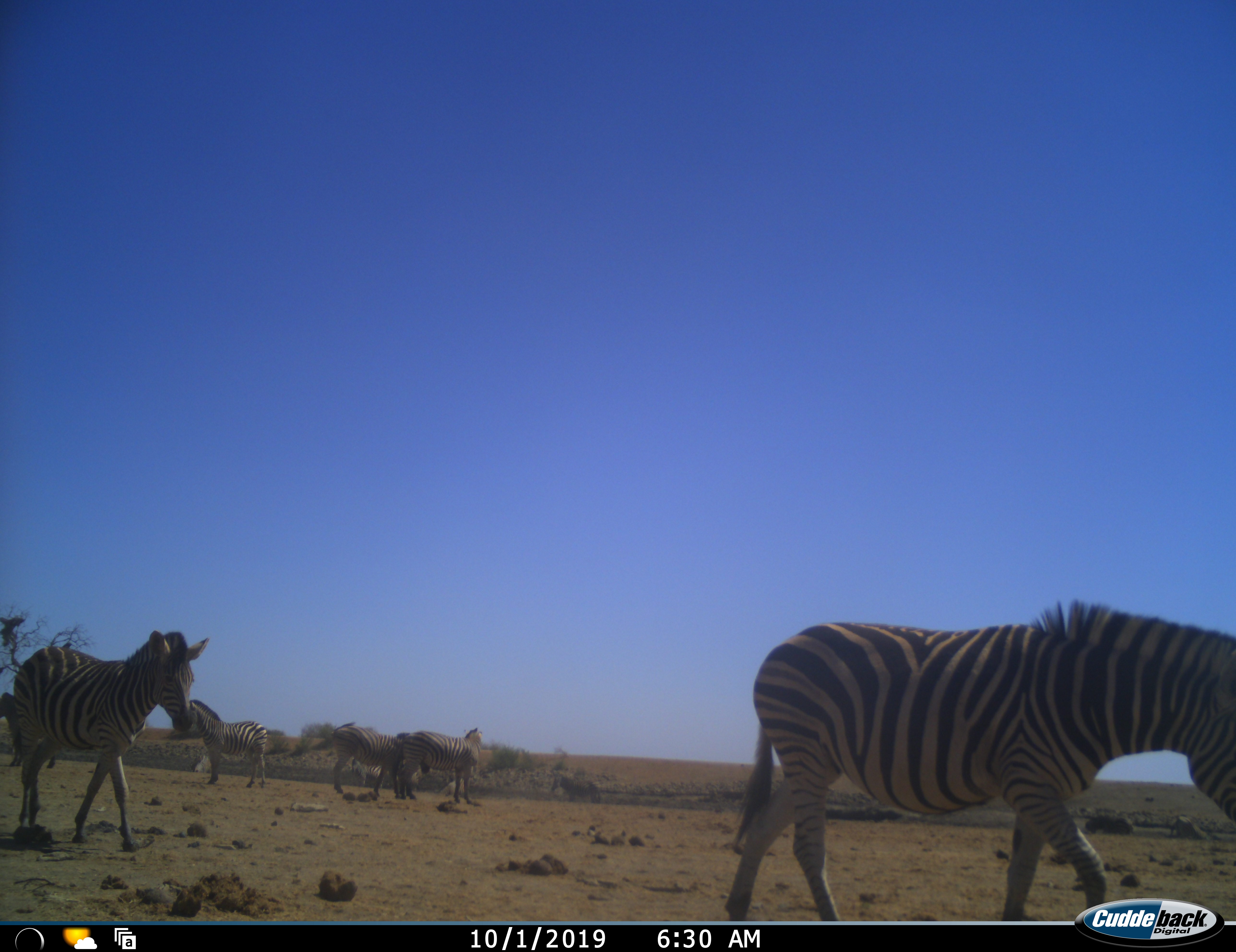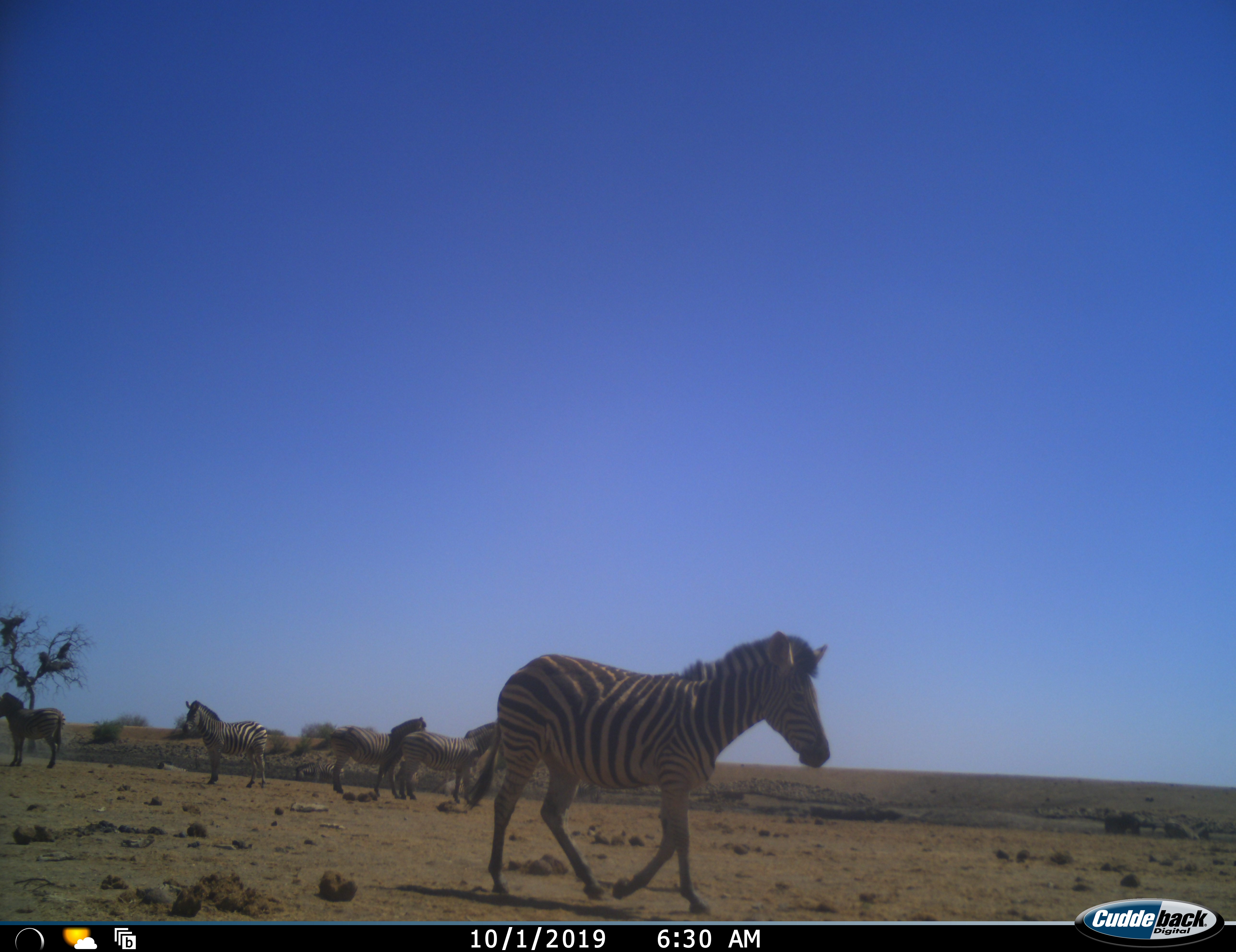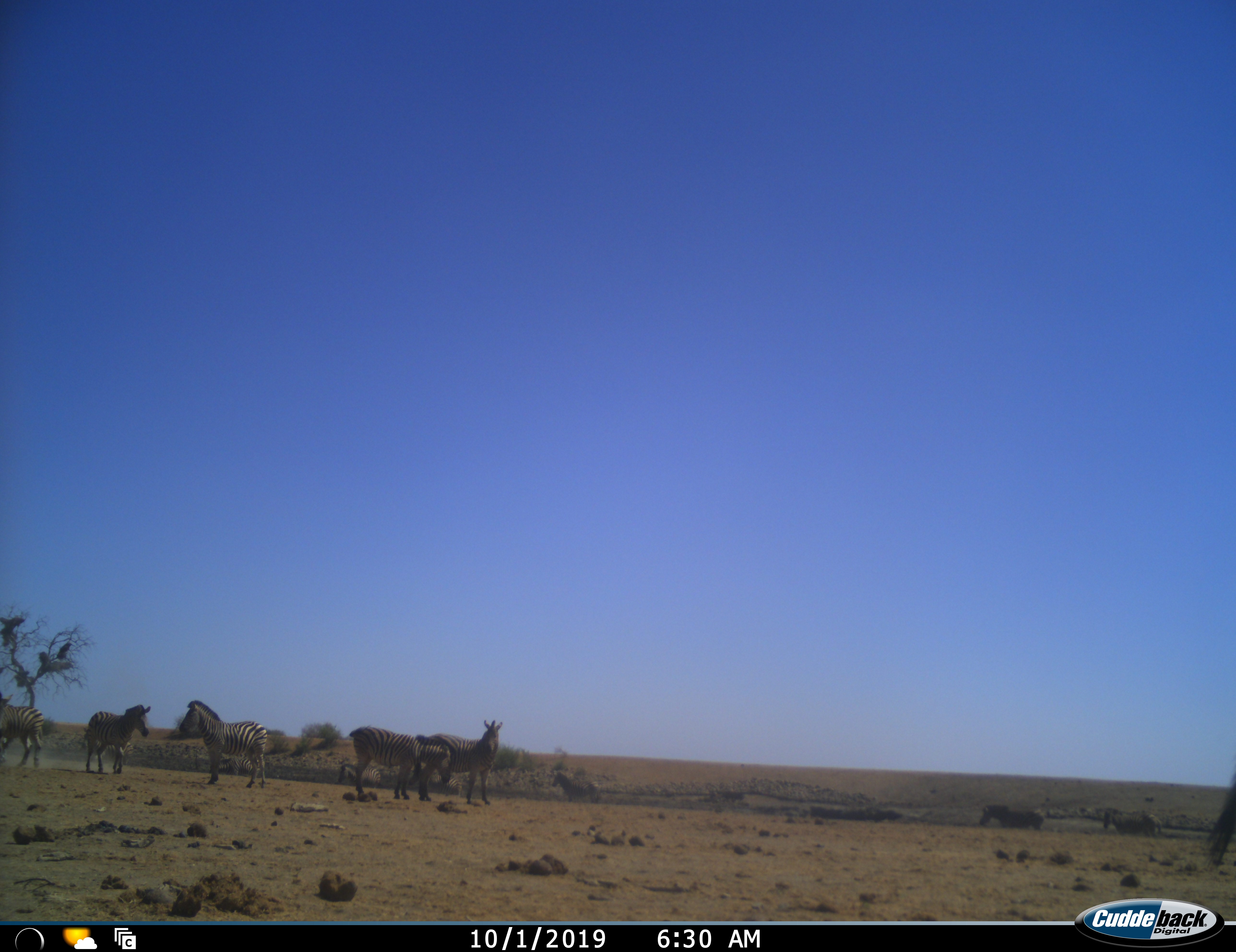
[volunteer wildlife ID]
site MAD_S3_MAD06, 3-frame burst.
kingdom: Animalia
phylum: Chordata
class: Mammalia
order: Perissodactyla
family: Equidae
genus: Equus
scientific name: Equus quagga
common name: plains zebra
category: zebraplains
Zebraplains (plains zebra) (Equus quagga), count 10. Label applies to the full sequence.